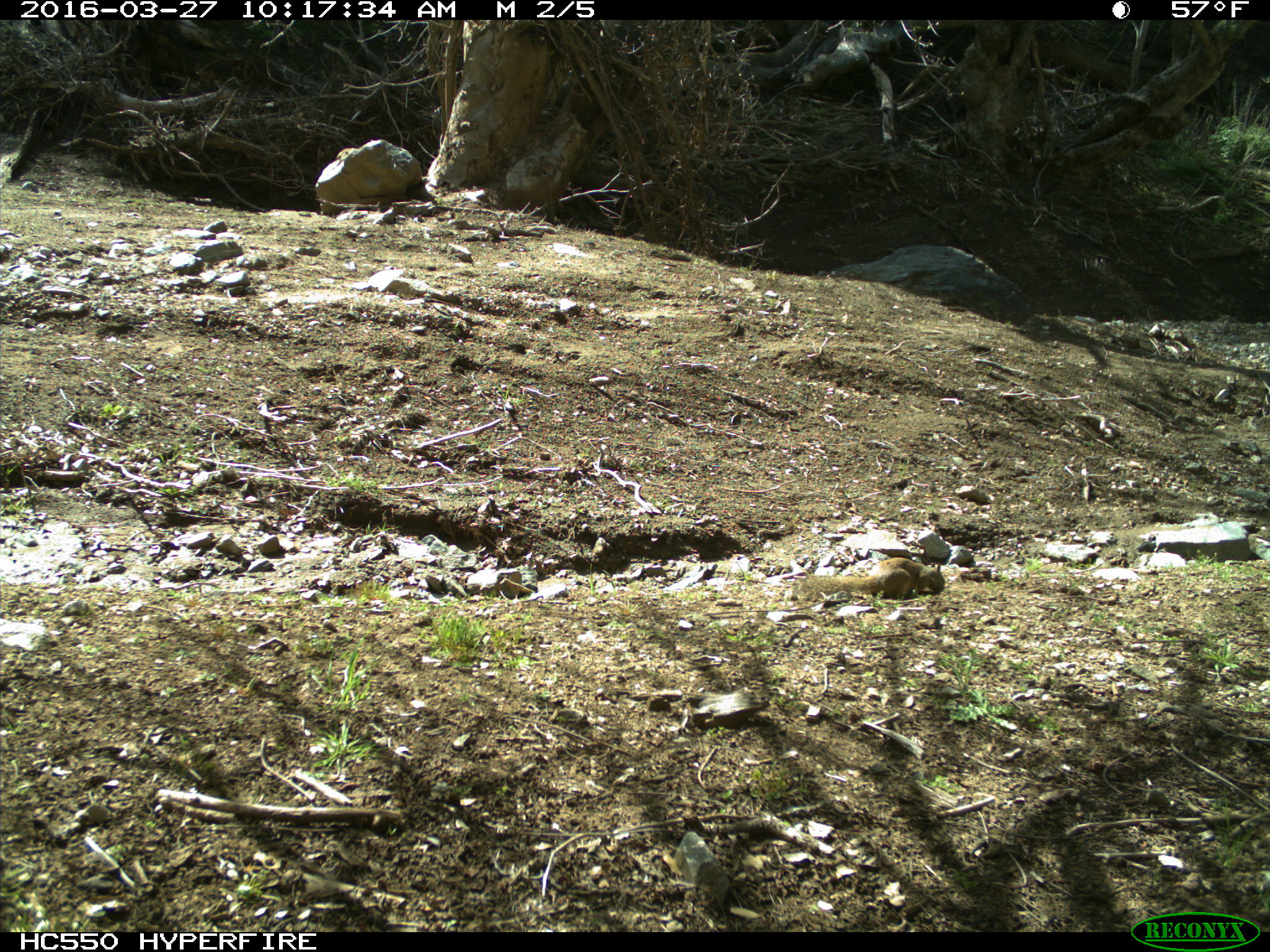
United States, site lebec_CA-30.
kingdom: Animalia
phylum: Chordata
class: Mammalia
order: Rodentia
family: Sciuridae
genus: Otospermophilus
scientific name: Otospermophilus beecheyi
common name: california ground squirrel